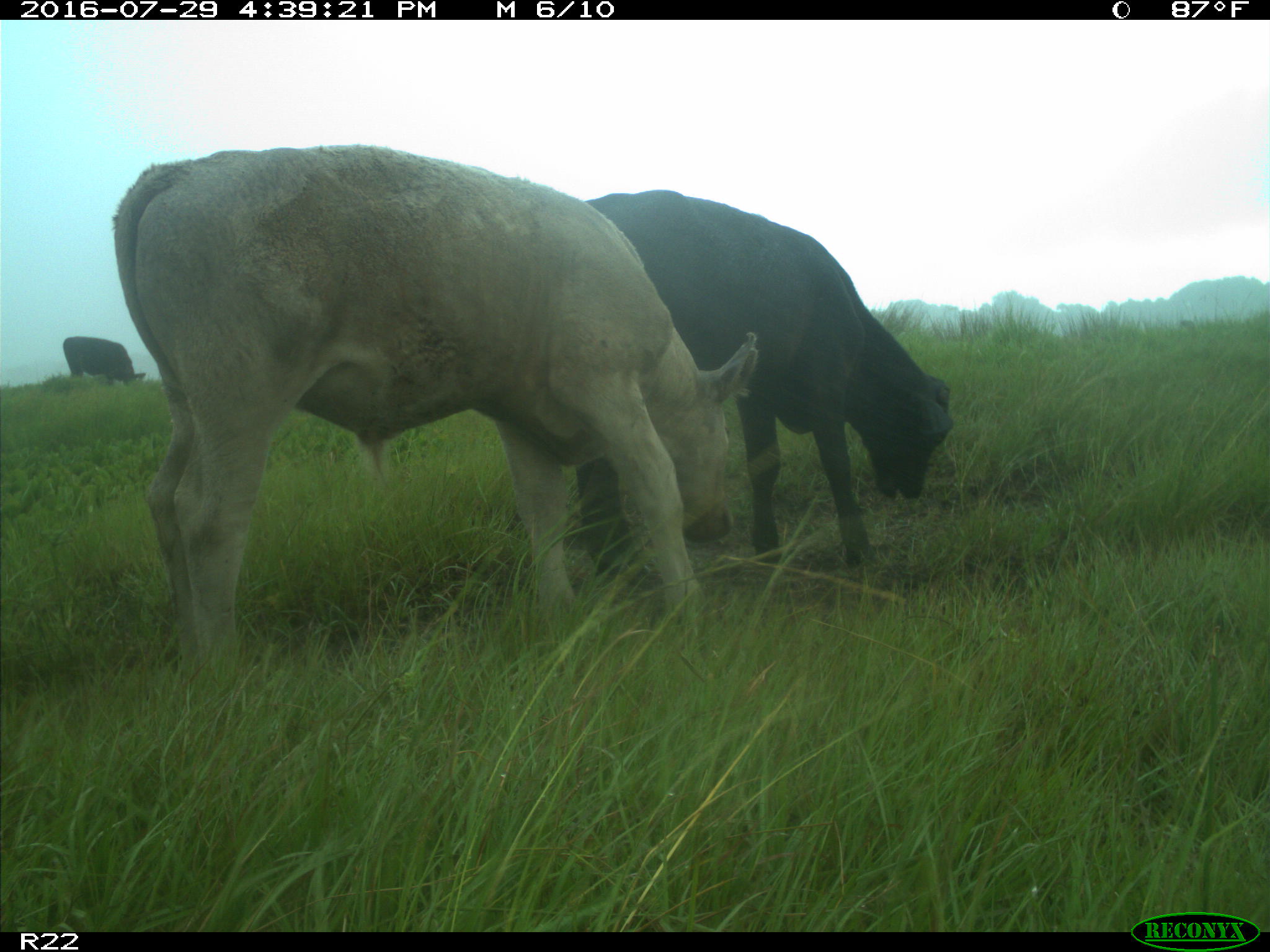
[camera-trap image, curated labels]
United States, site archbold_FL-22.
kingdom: Animalia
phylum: Chordata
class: Mammalia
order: Artiodactyla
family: Bovidae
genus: Bos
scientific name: Bos taurus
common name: domestic cow